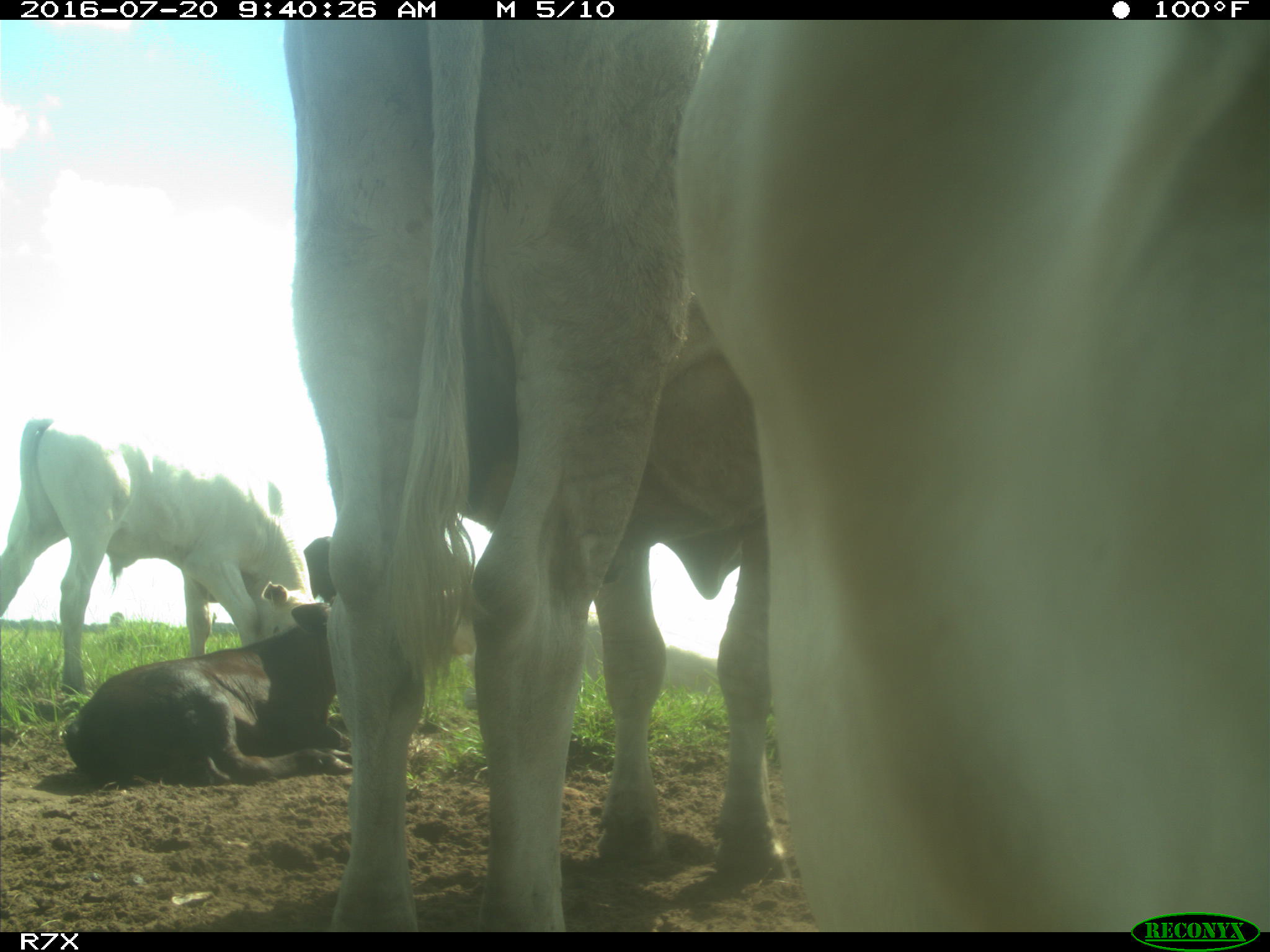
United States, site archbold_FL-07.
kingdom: Animalia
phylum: Chordata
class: Mammalia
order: Artiodactyla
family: Bovidae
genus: Bos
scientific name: Bos taurus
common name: domestic cow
Bos taurus (domestic cow).